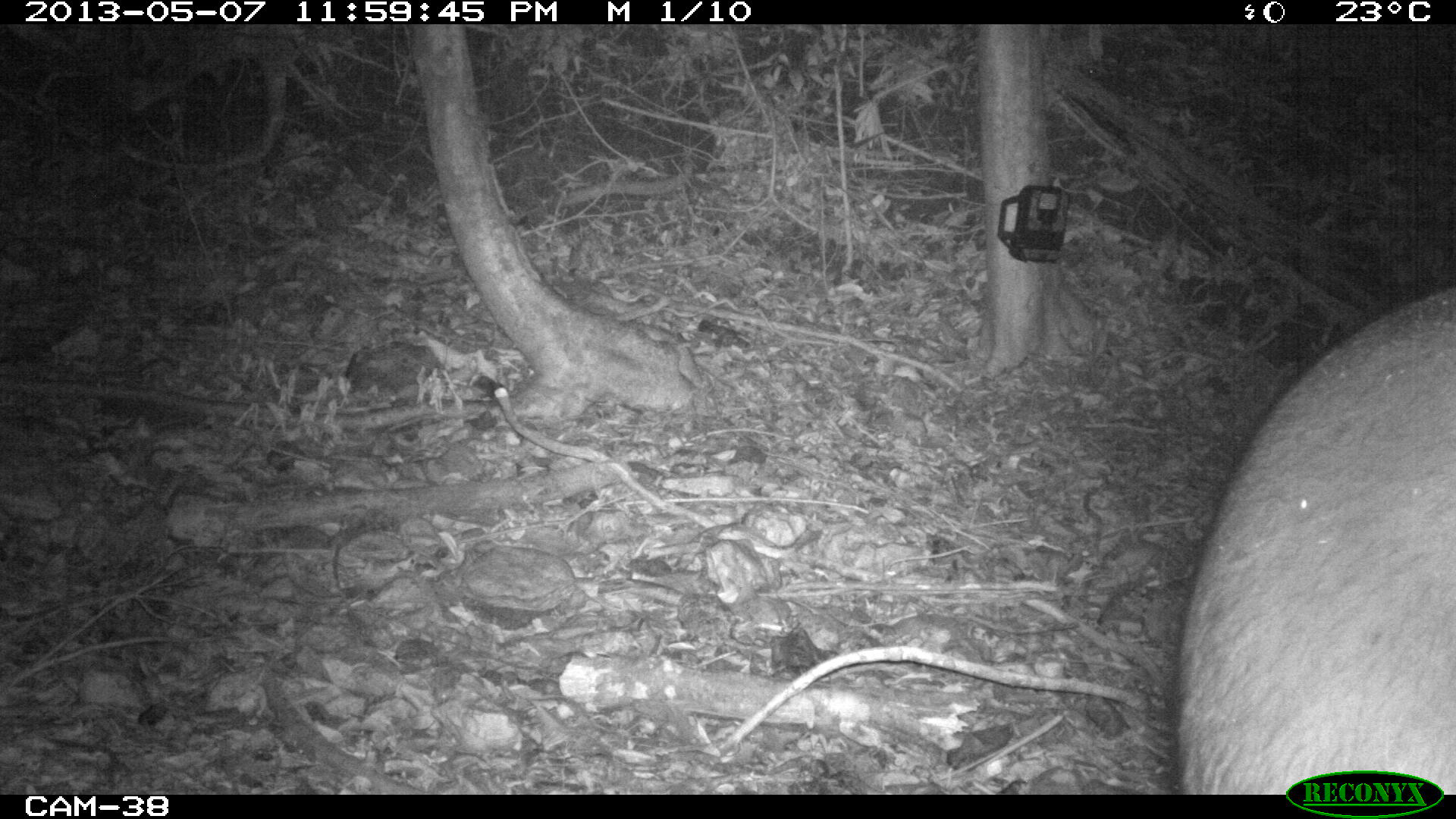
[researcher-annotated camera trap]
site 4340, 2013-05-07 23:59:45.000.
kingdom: Animalia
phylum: Chordata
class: Mammalia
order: Perissodactyla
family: Tapiridae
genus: Tapirus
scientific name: Tapirus bairdii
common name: baird's tapir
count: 1